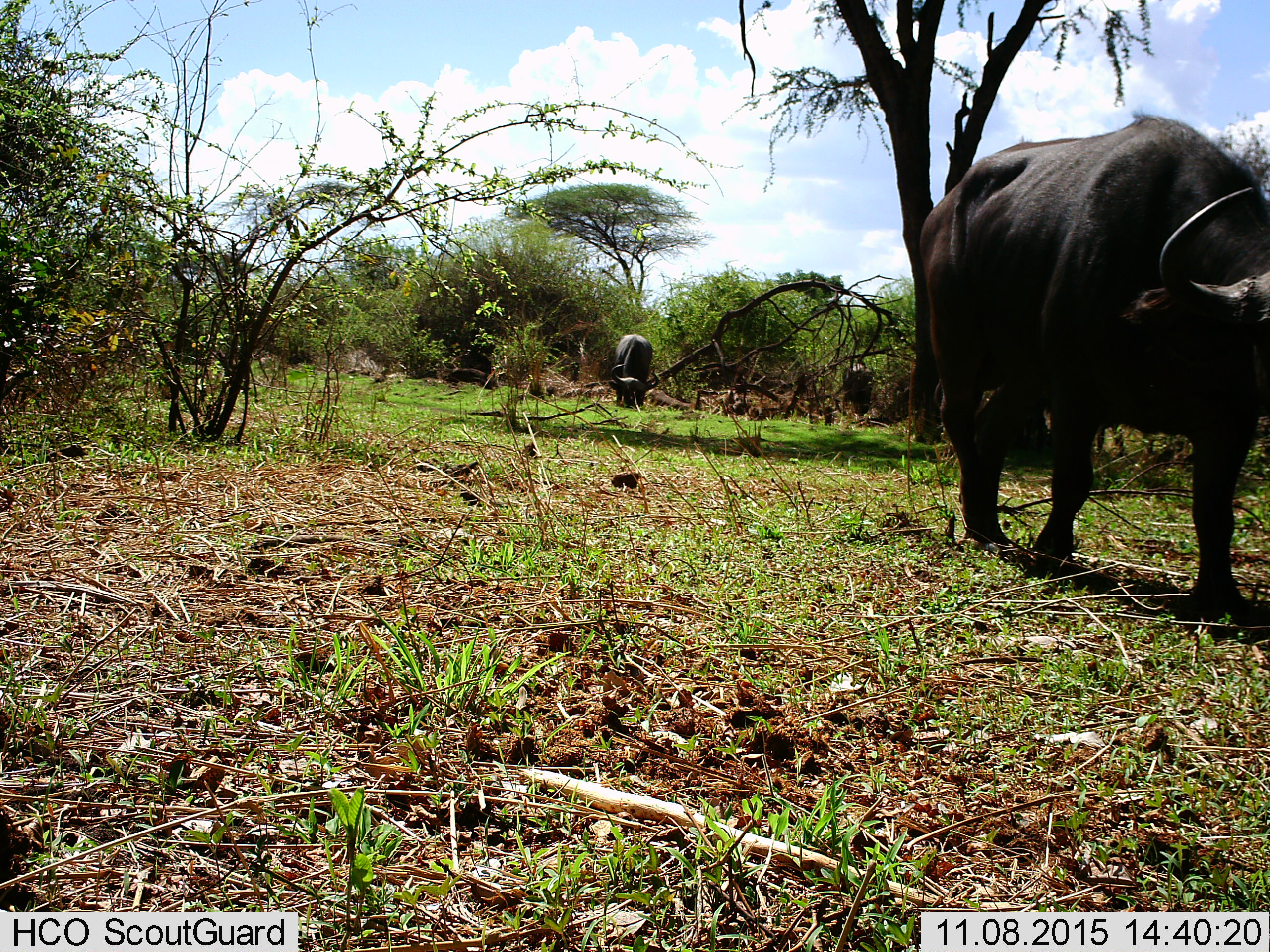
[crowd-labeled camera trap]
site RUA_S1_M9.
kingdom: Animalia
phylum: Chordata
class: Mammalia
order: Artiodactyla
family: Bovidae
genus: Syncerus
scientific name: Syncerus caffer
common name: african buffalo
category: buffalo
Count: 3.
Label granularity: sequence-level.